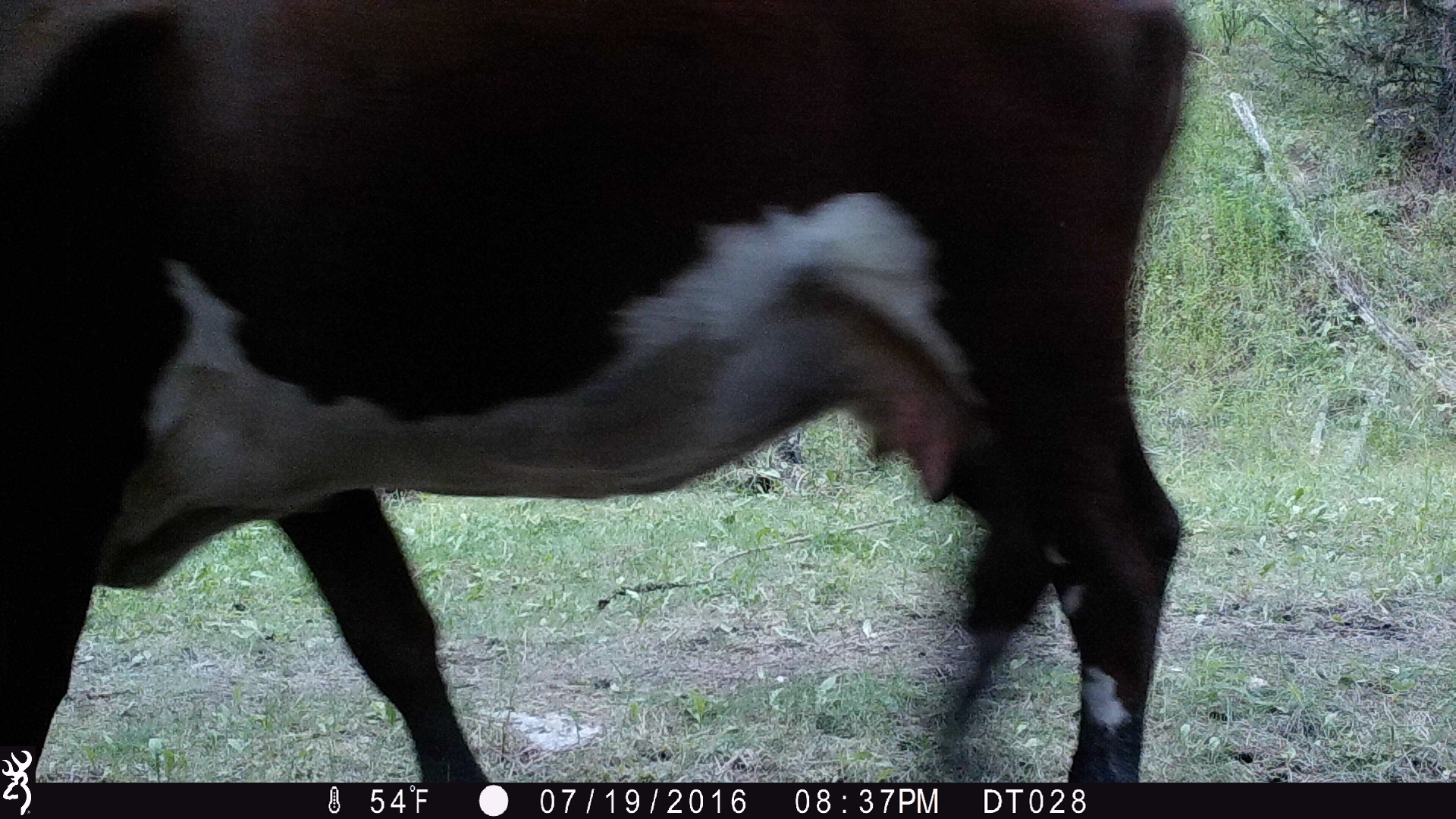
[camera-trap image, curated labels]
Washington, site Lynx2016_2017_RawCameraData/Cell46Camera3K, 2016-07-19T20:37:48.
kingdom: Animalia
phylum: Chordata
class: Mammalia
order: Artiodactyla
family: Bovidae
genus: Bos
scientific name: Bos taurus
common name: domestic cattle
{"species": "domestic cattle (Bos taurus)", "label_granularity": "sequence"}